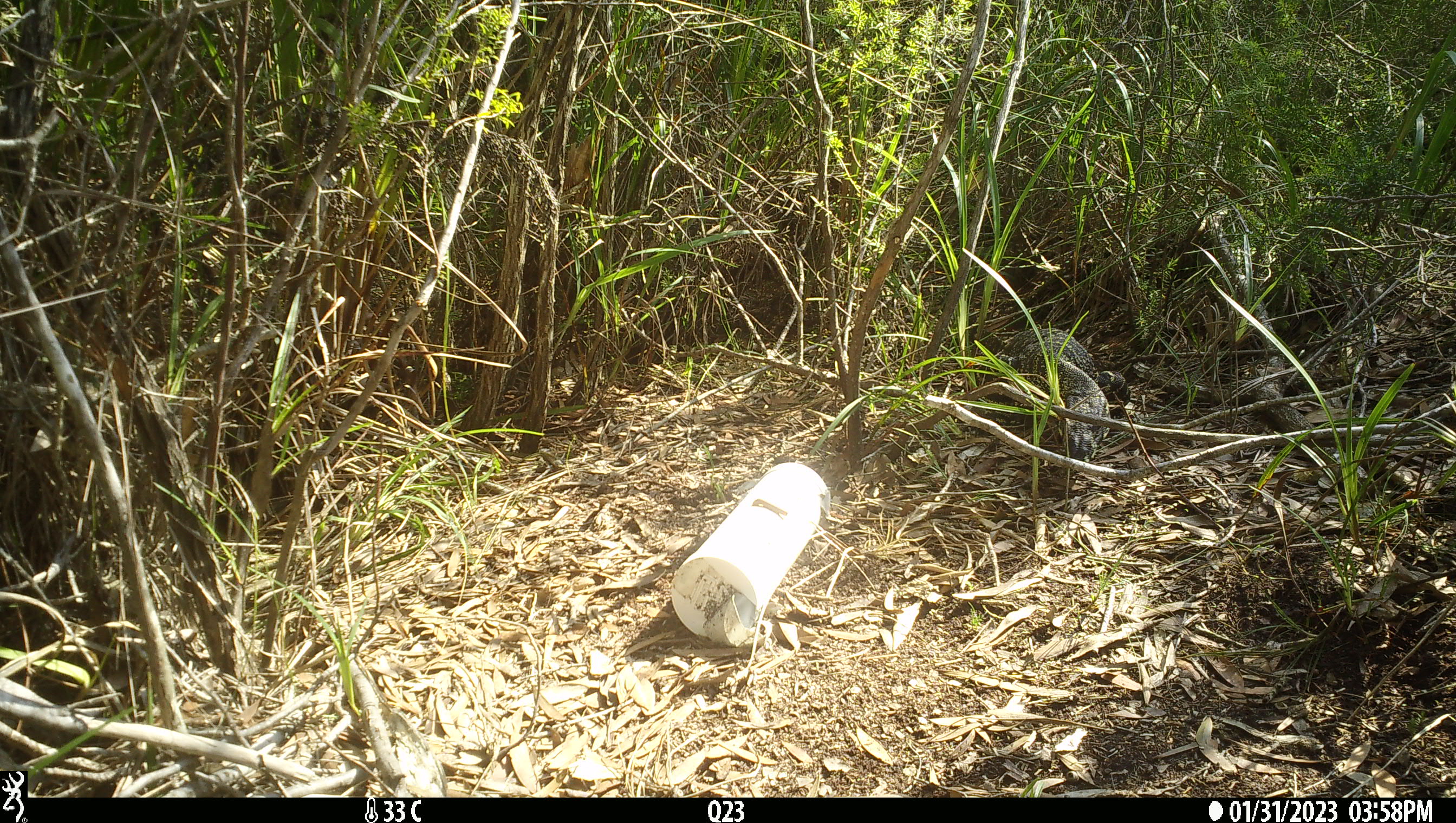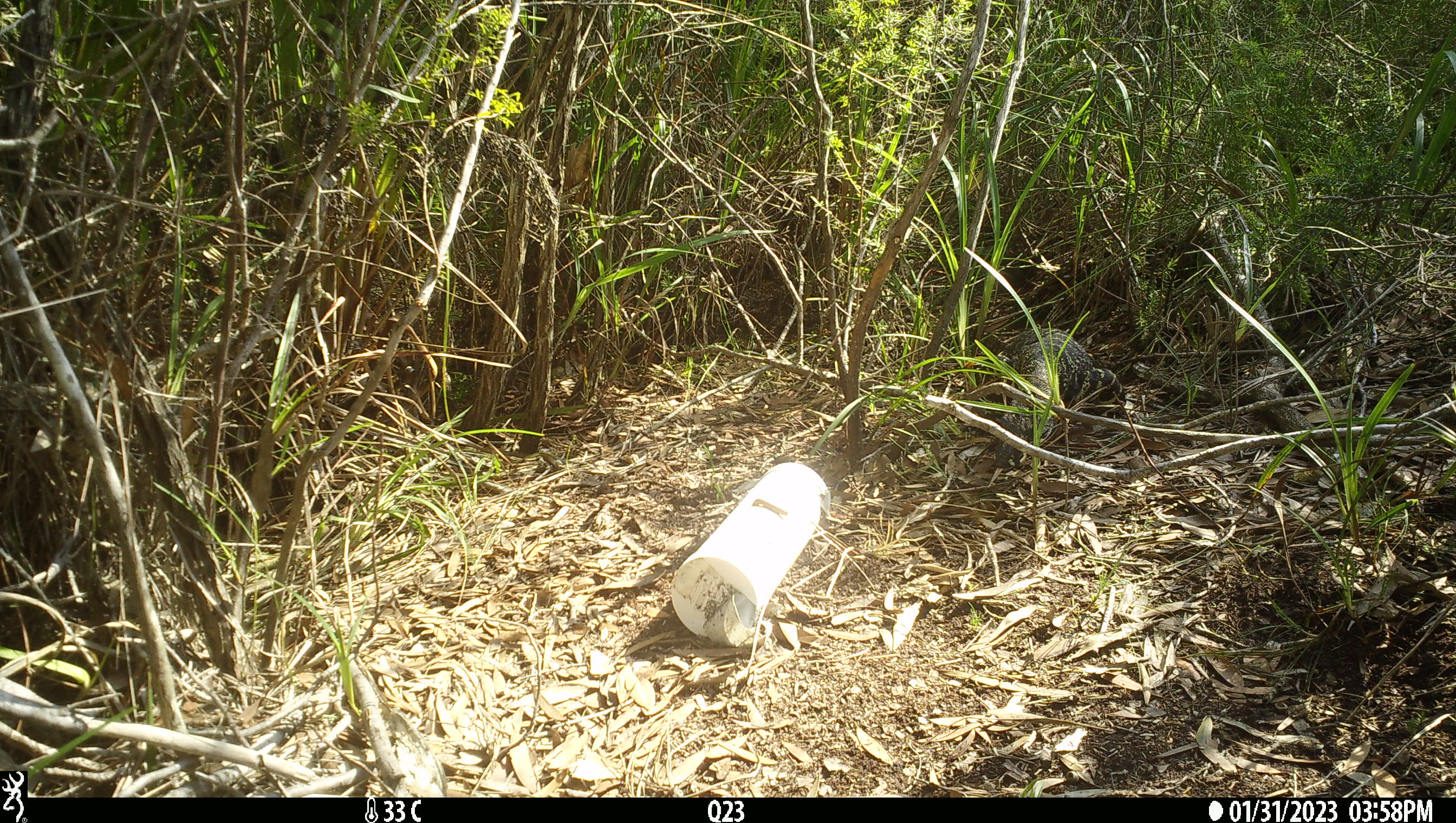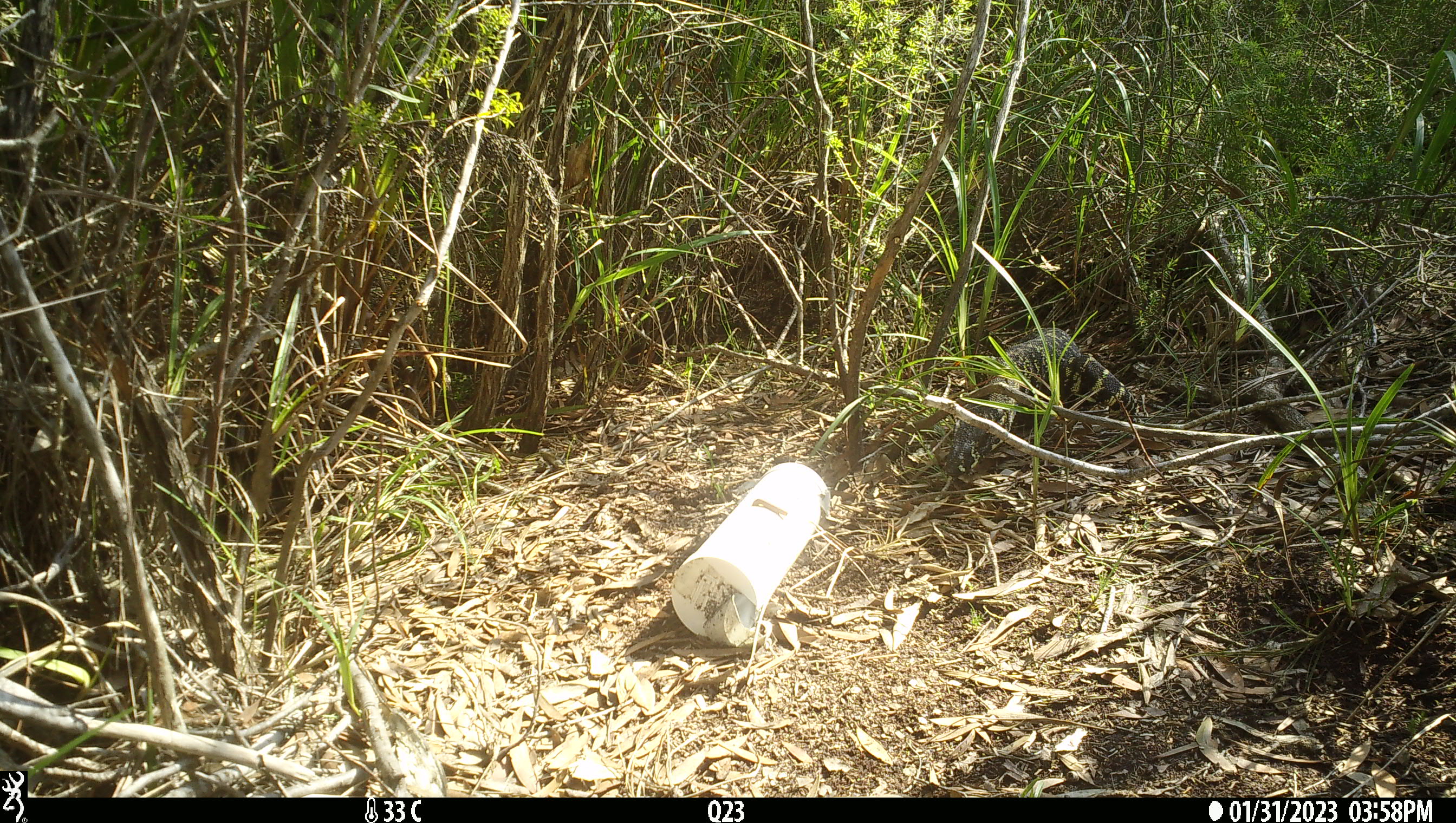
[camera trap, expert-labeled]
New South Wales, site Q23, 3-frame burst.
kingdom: Animalia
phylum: Chordata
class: Reptilia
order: Squamata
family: Varanidae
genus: Varanus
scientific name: Varanus varius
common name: lace monitor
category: goanna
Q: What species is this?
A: Goanna (lace monitor) (Varanus varius).